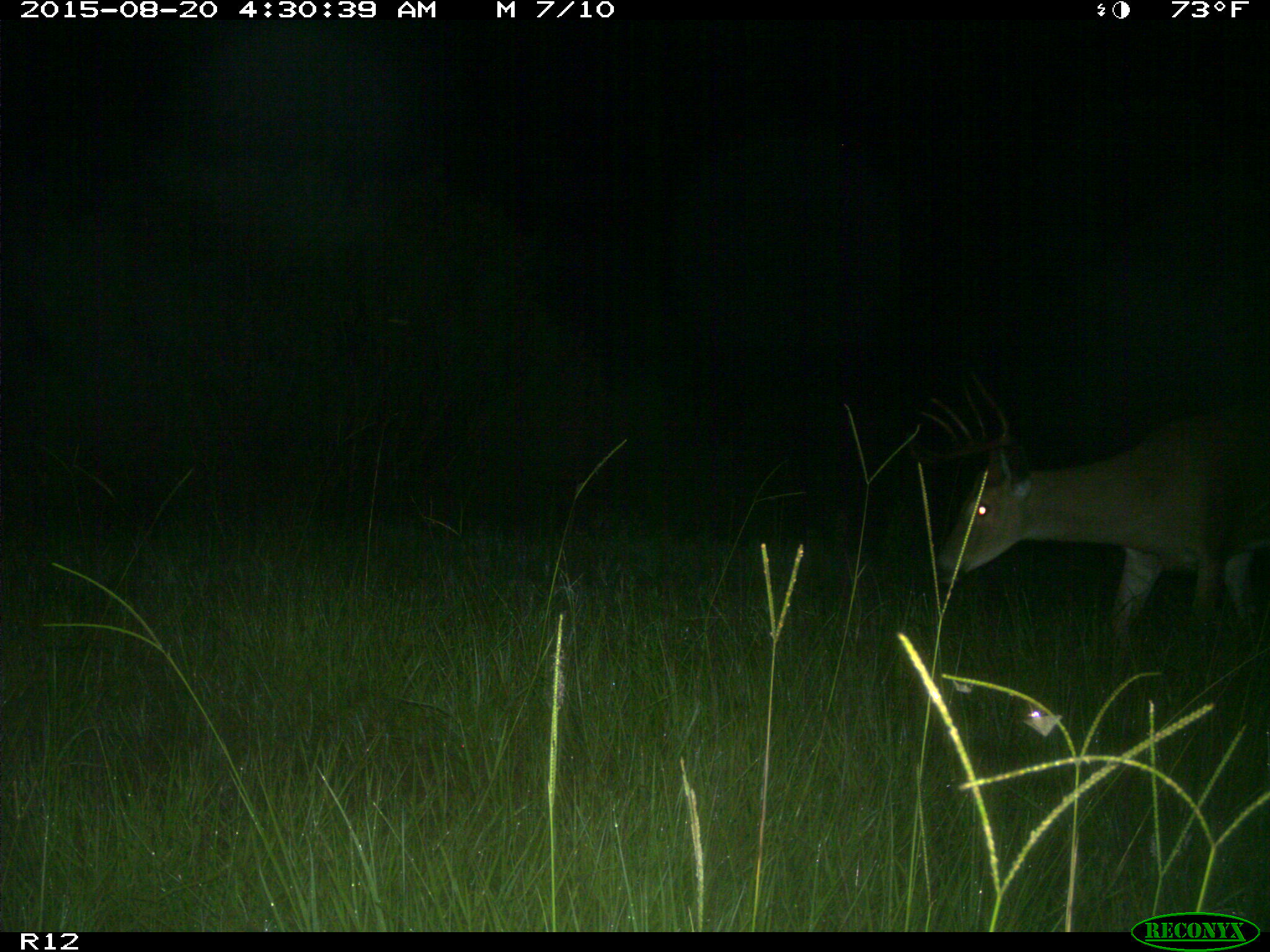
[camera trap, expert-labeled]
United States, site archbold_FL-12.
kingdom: Animalia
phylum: Chordata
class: Mammalia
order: Artiodactyla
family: Cervidae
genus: Odocoileus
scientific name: Odocoileus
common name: deer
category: unidentified deer